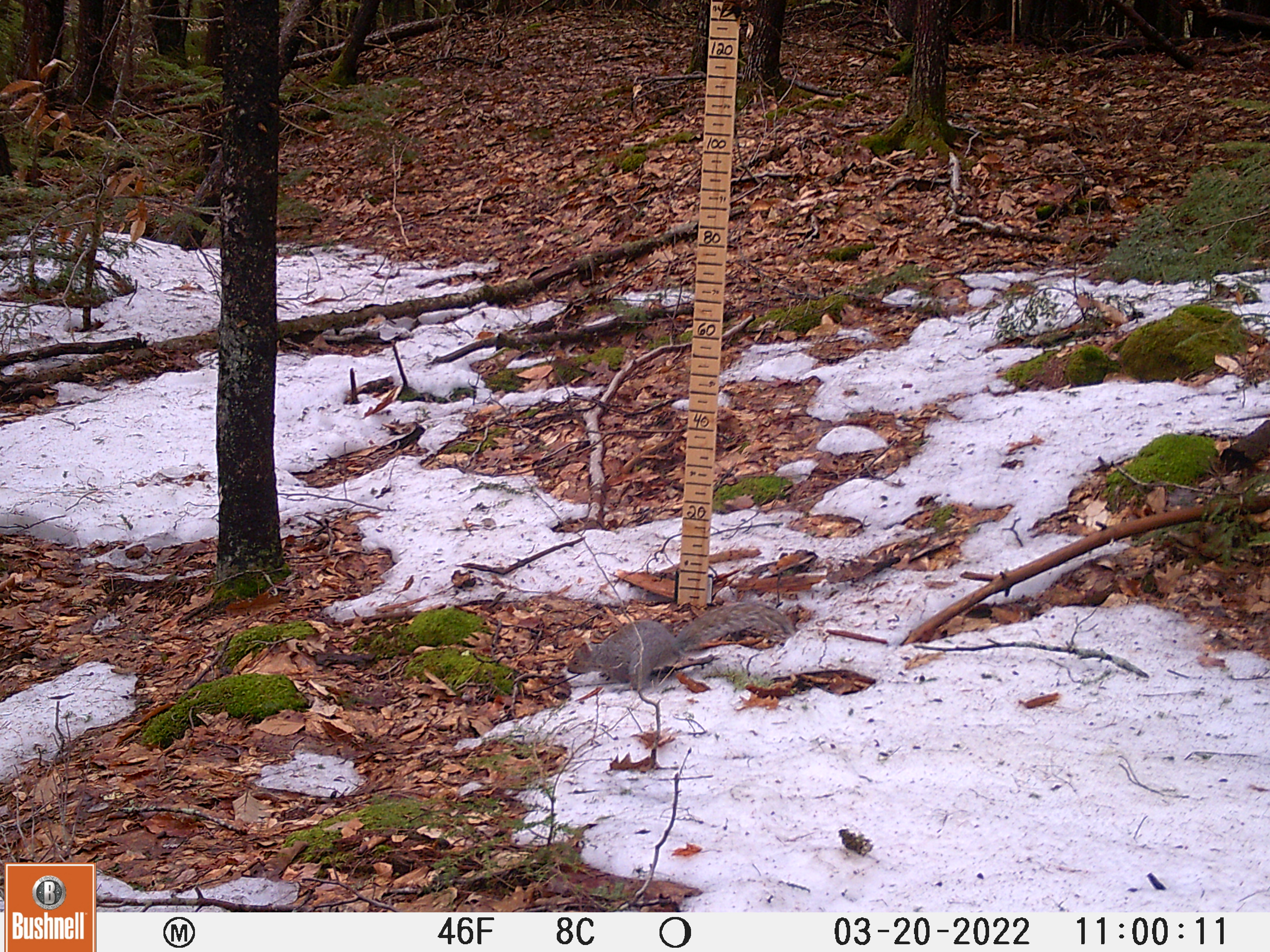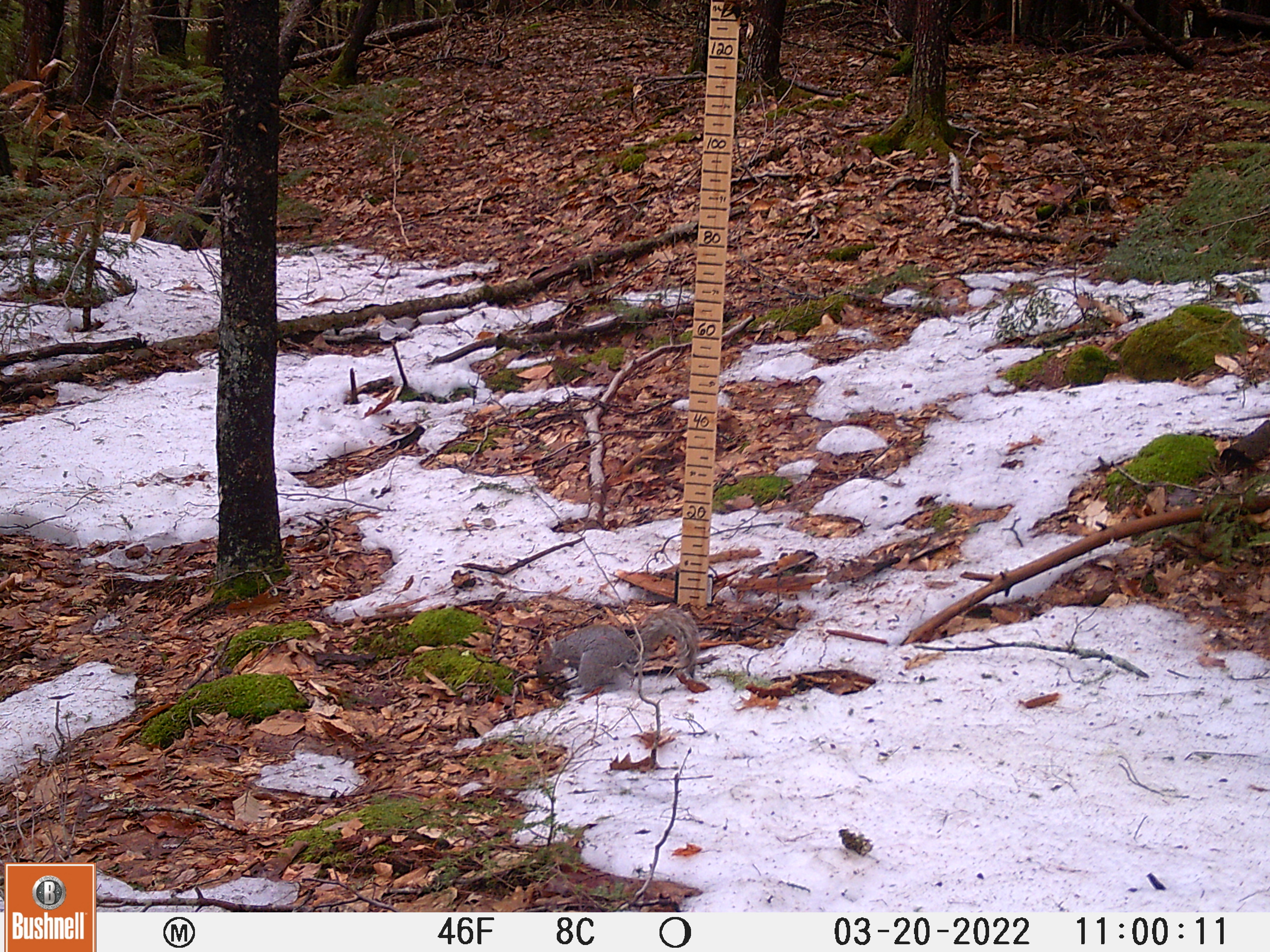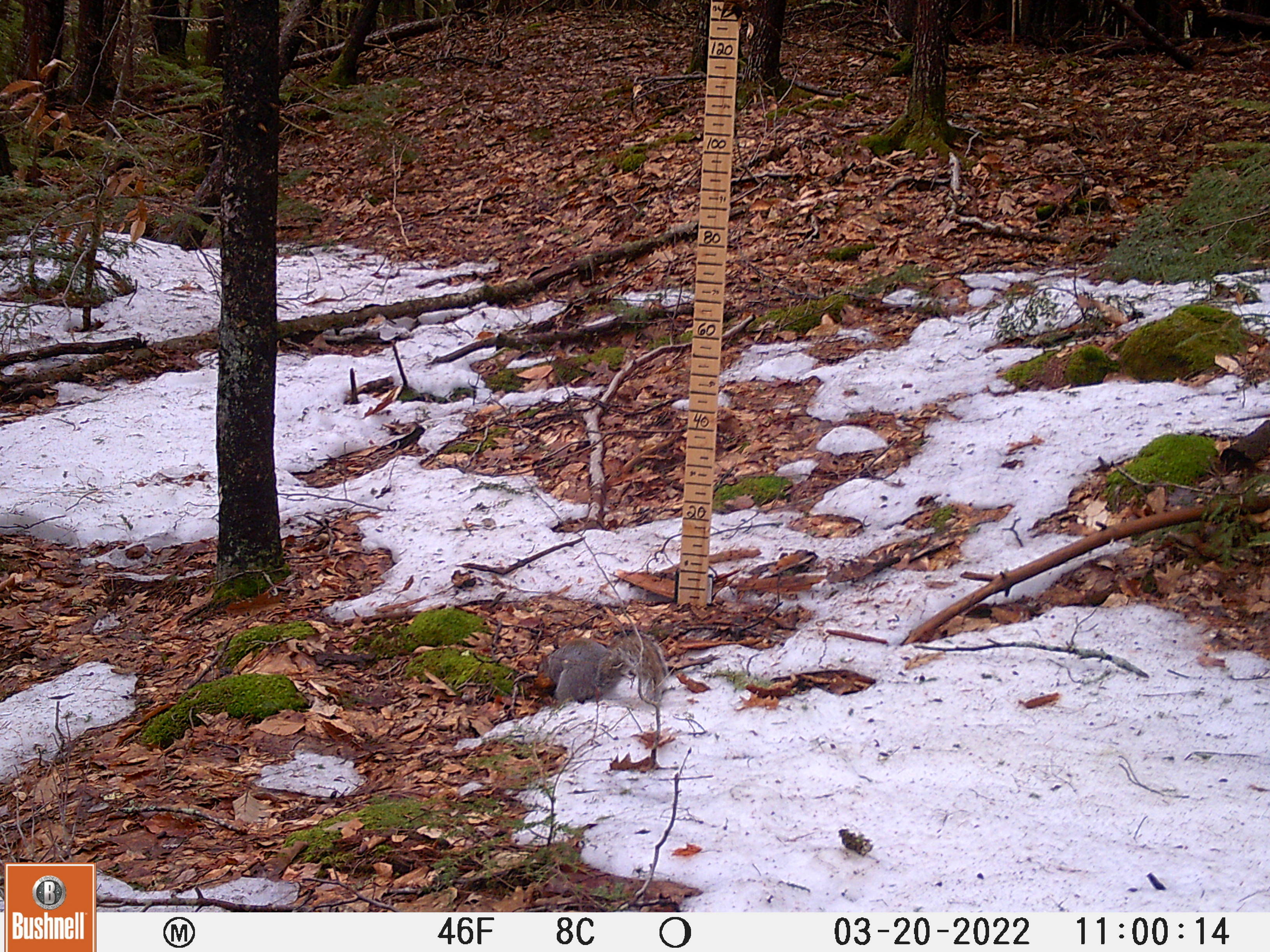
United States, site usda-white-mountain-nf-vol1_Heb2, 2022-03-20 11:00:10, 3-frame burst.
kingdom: Animalia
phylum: Chordata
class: Mammalia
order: Rodentia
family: Sciuridae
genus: Sciurus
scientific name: Sciurus carolinensis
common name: gray squirrel